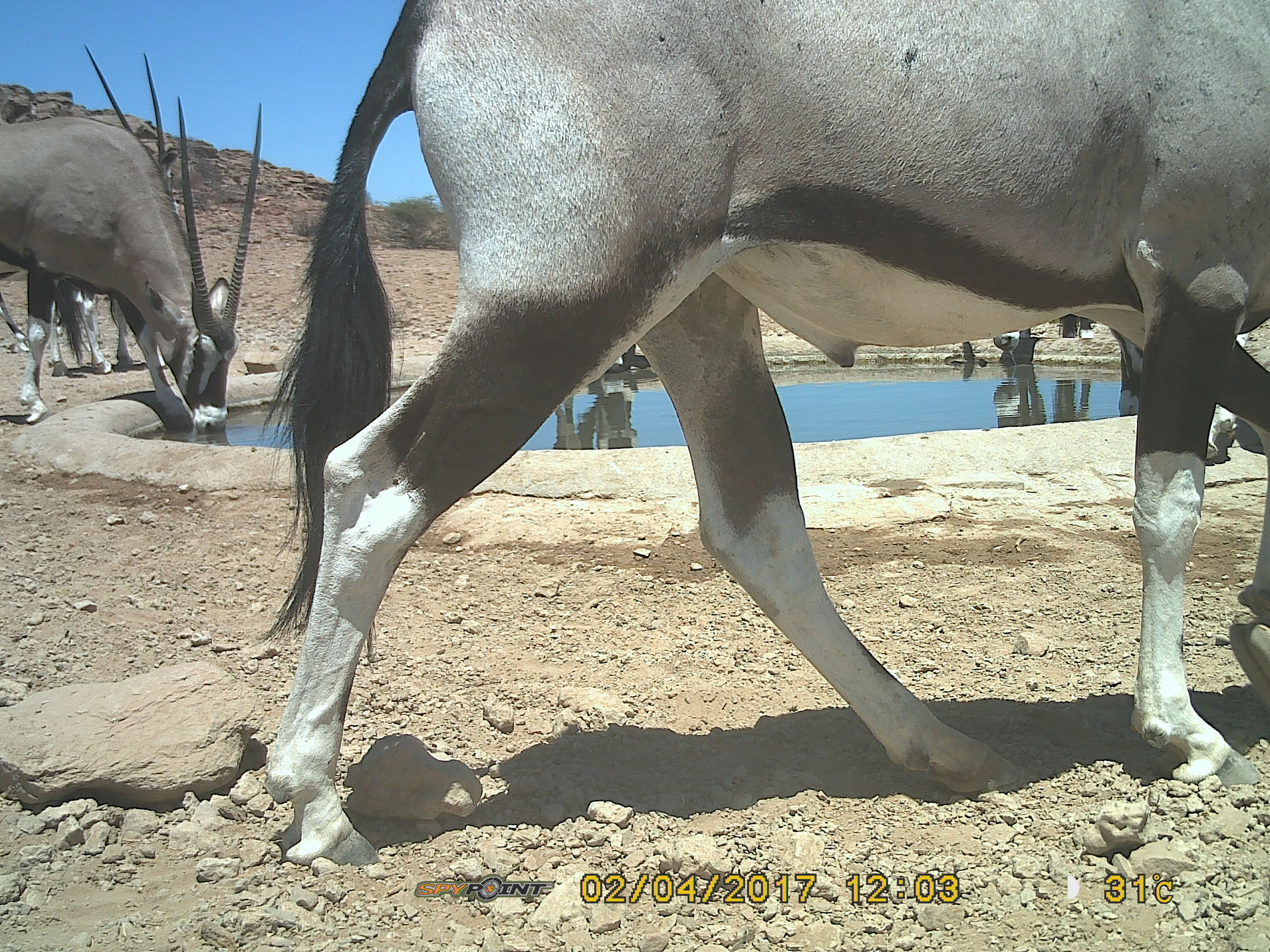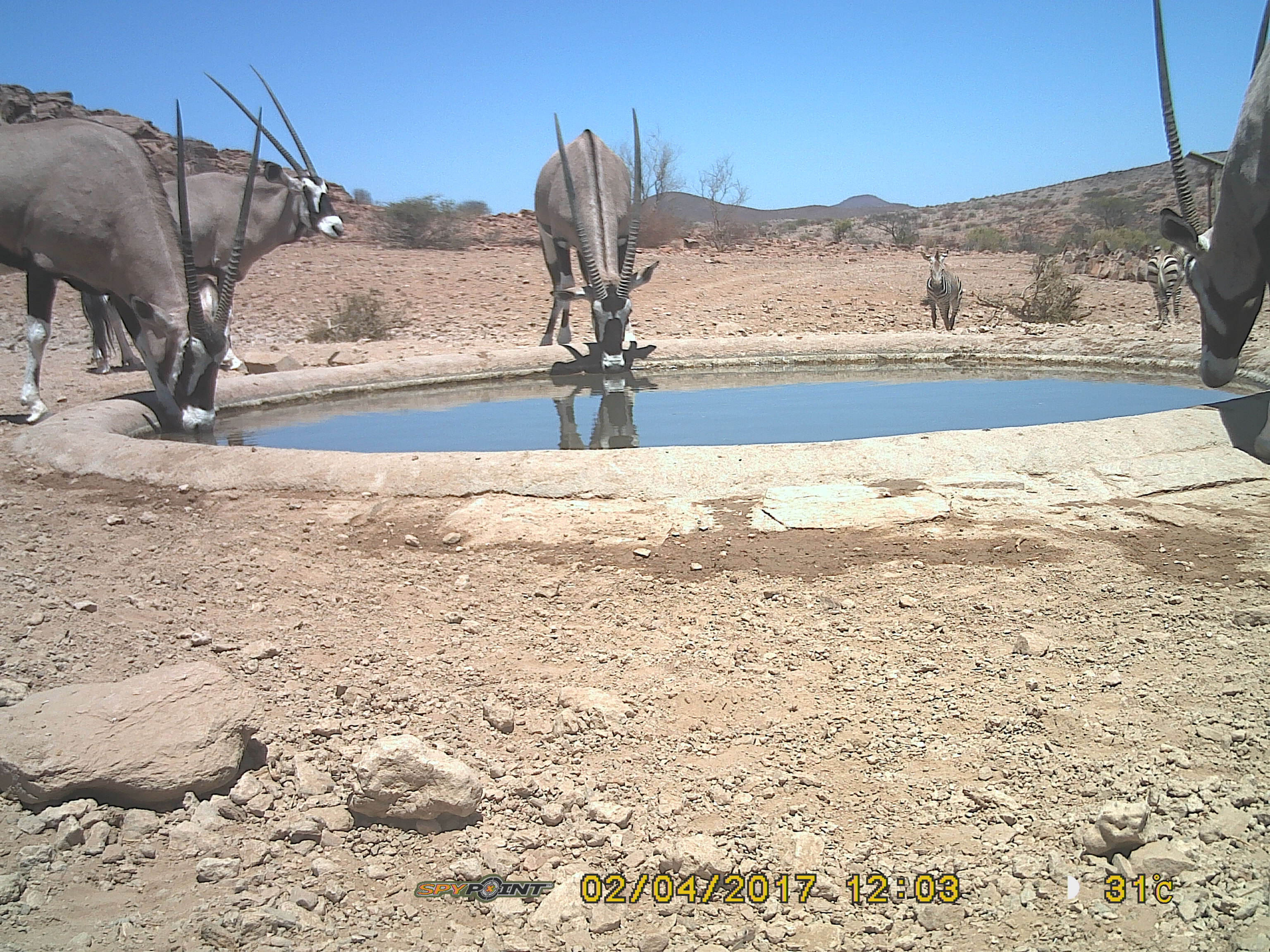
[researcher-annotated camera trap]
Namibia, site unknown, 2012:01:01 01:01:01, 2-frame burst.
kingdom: Animalia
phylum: Chordata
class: Mammalia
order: Artiodactyla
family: Bovidae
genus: Oryx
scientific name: Oryx gazella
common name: gemsbok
Oryx gazella (gemsbok).